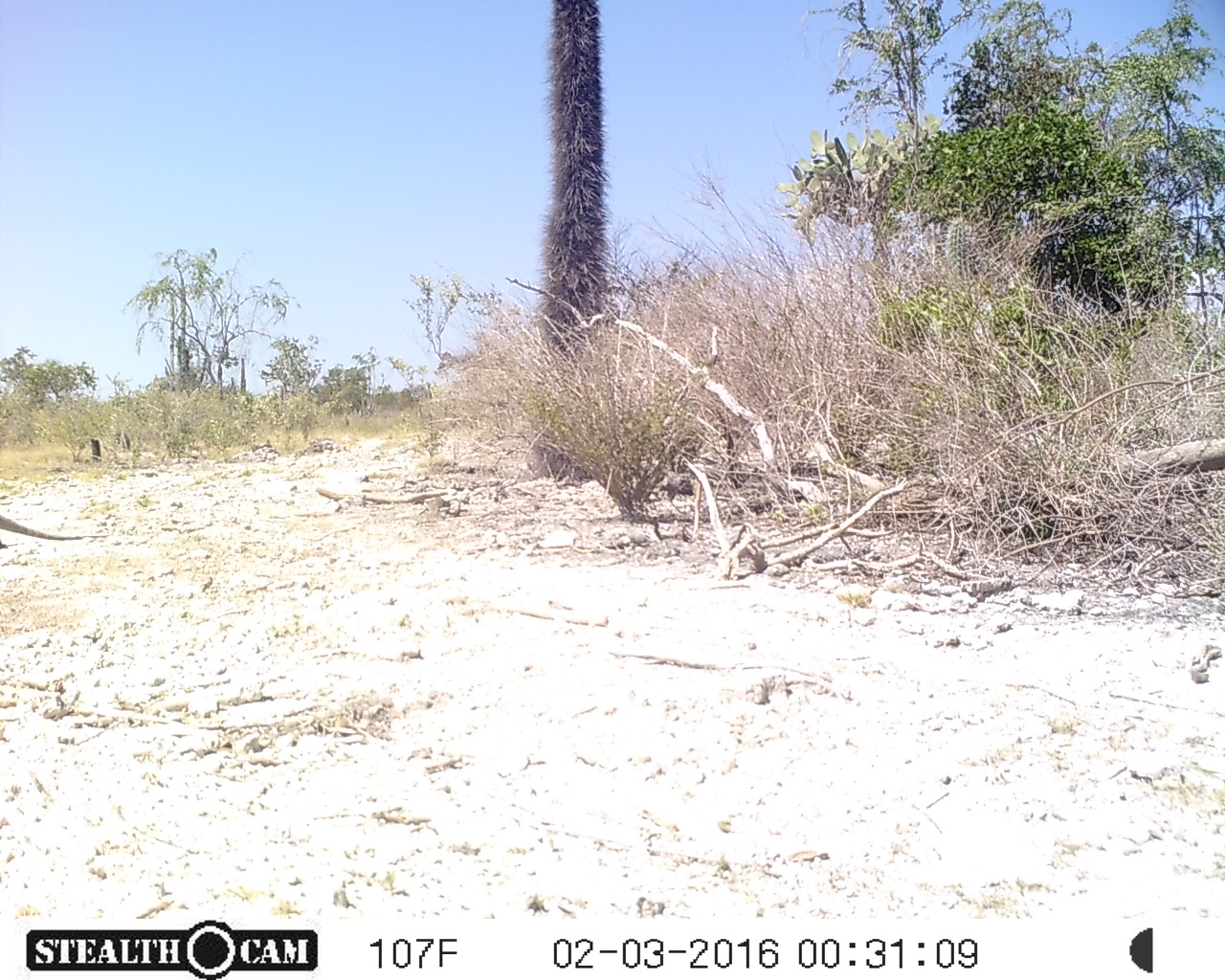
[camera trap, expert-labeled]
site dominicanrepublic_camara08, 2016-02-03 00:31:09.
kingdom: Animalia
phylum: Chordata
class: Reptilia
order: Squamata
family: Iguanidae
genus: Iguana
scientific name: Iguana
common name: typical iguanas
Iguana (typical iguanas).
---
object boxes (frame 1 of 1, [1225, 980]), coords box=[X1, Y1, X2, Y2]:
iguana: box=[0, 498, 90, 544]